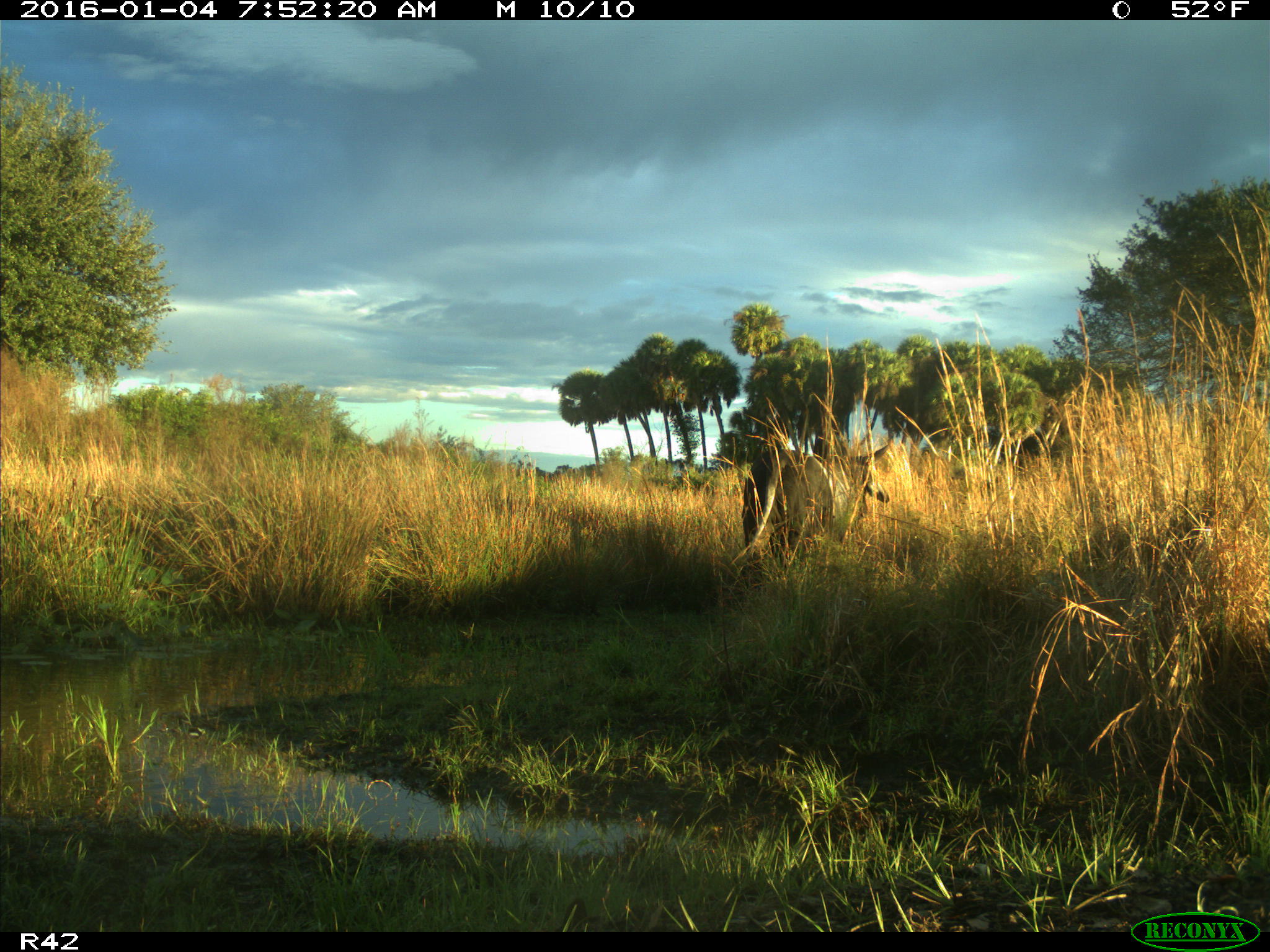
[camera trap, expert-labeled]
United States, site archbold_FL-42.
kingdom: Animalia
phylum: Chordata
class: Mammalia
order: Artiodactyla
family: Bovidae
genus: Bos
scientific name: Bos taurus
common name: domestic cow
Bos taurus (domestic cow).